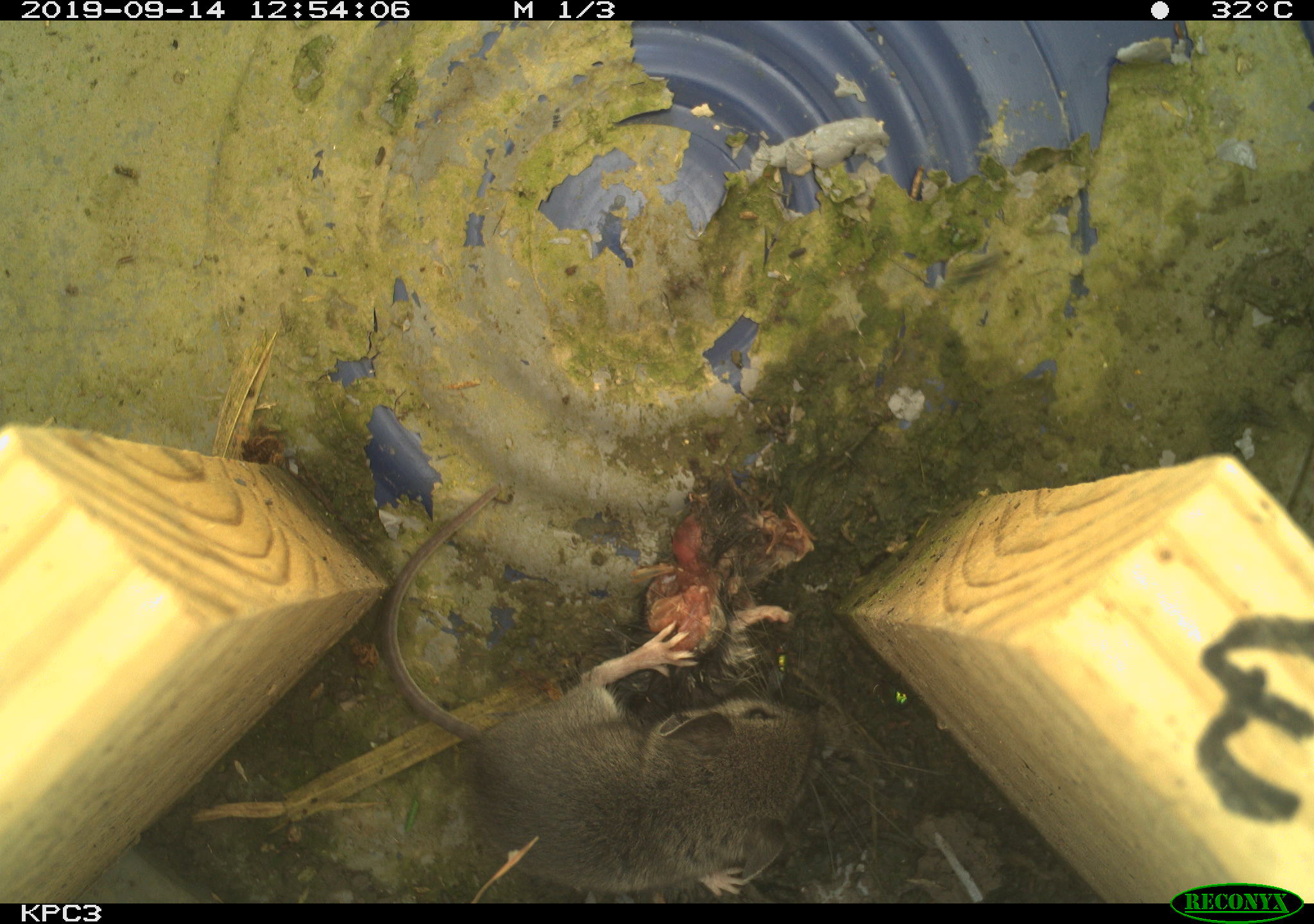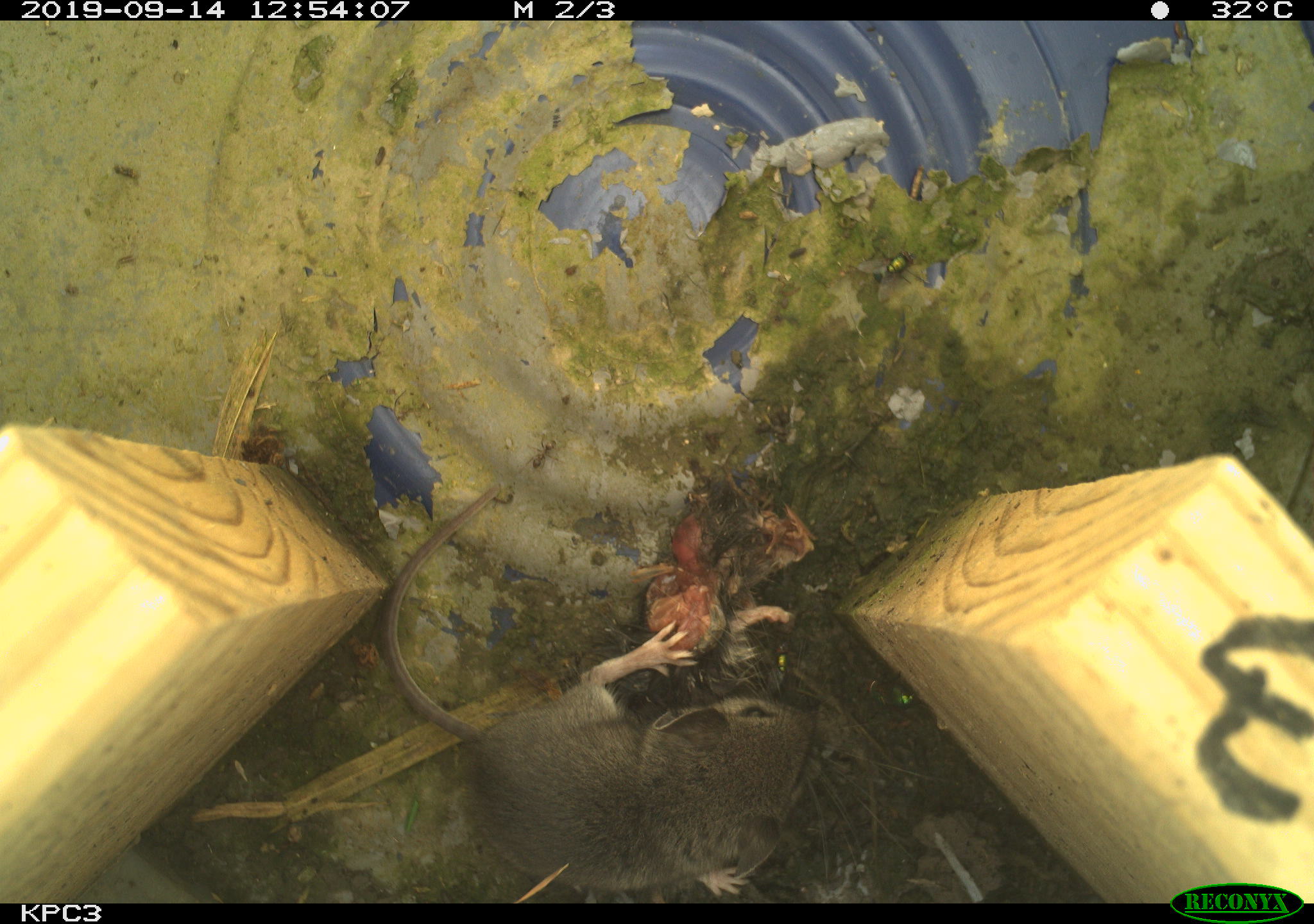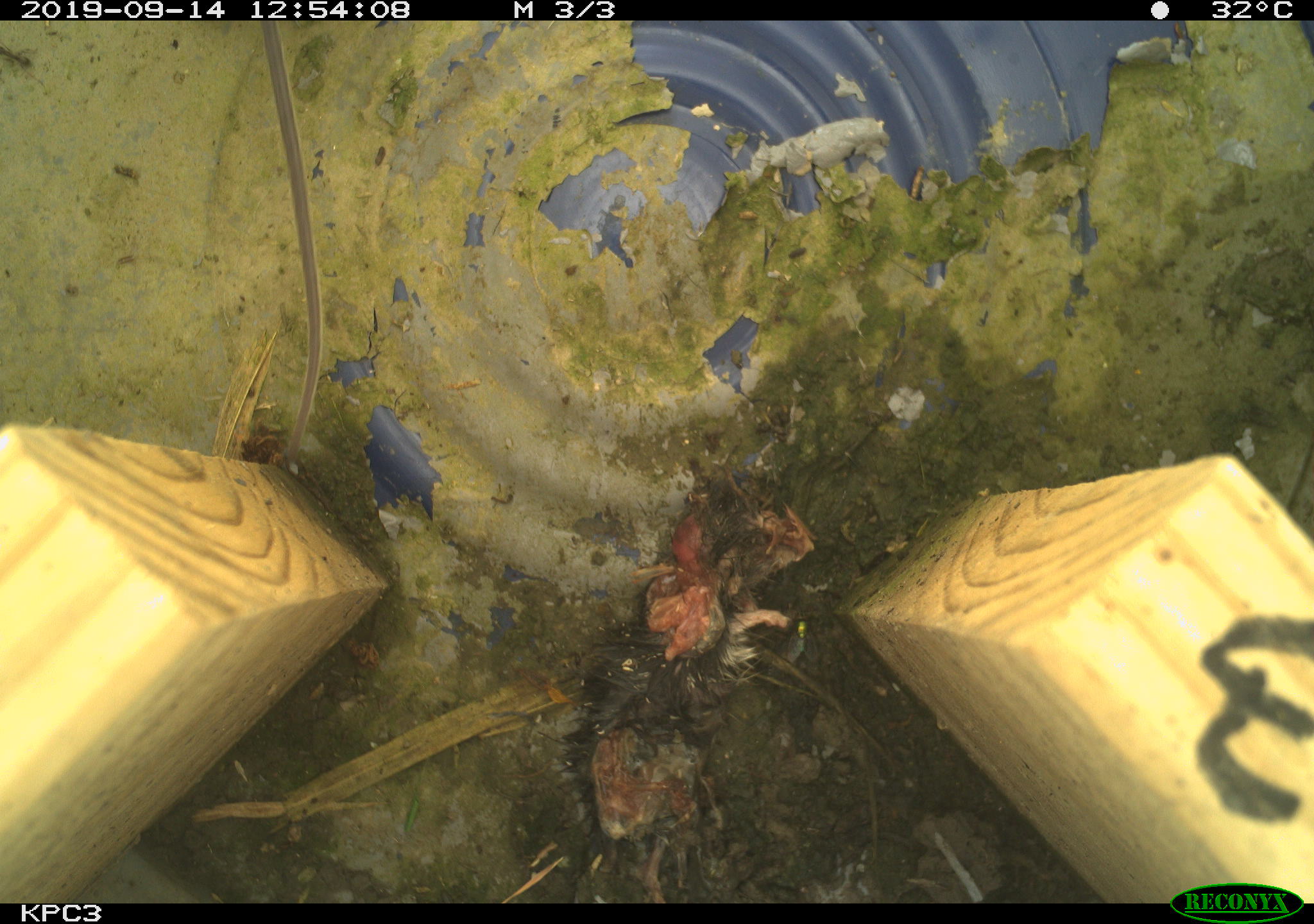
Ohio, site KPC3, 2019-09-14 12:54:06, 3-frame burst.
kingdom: Animalia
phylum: Chordata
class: Mammalia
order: Rodentia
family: Cricetidae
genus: Peromyscus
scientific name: Peromyscus leucopus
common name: white-footed mouse